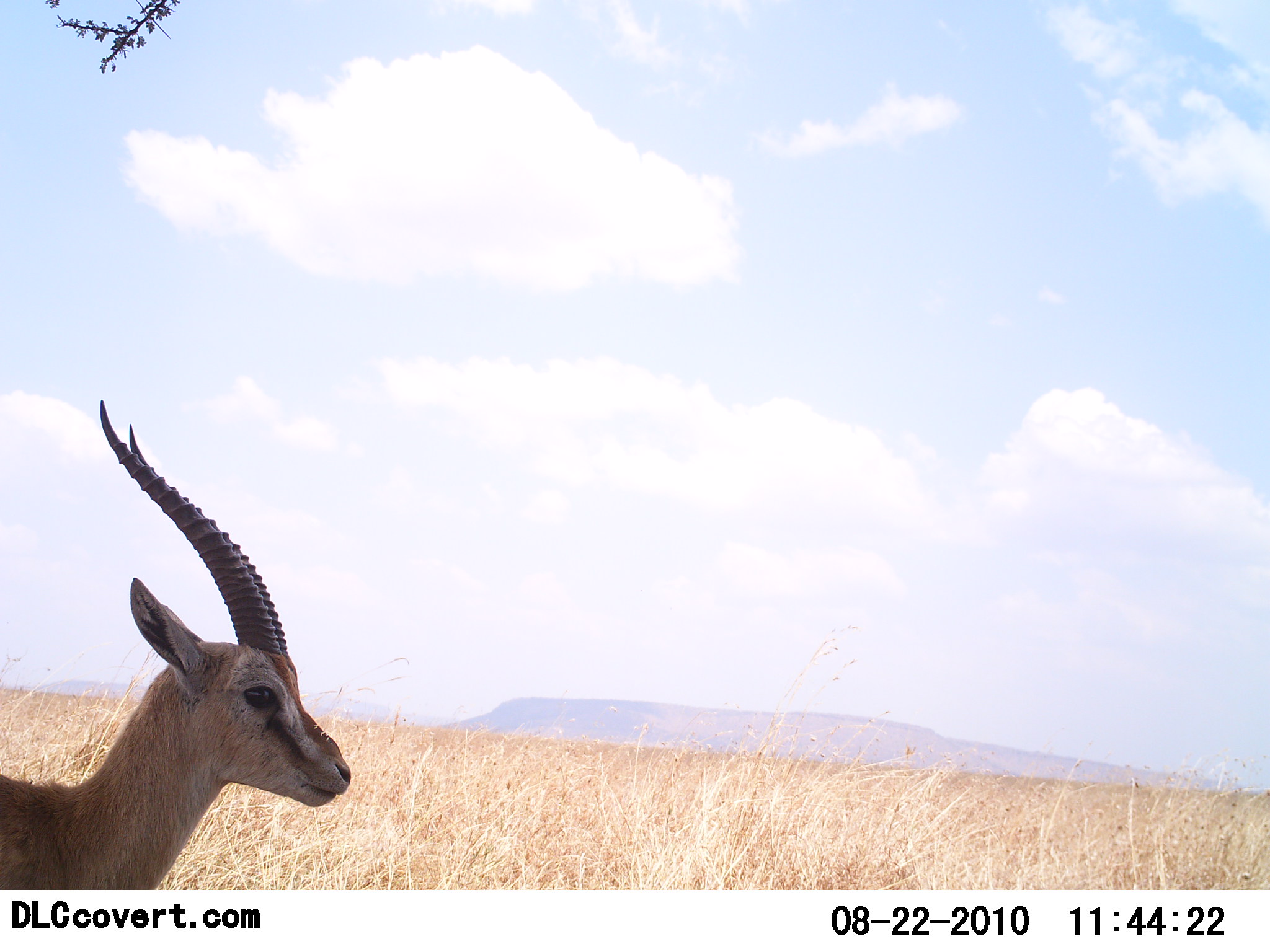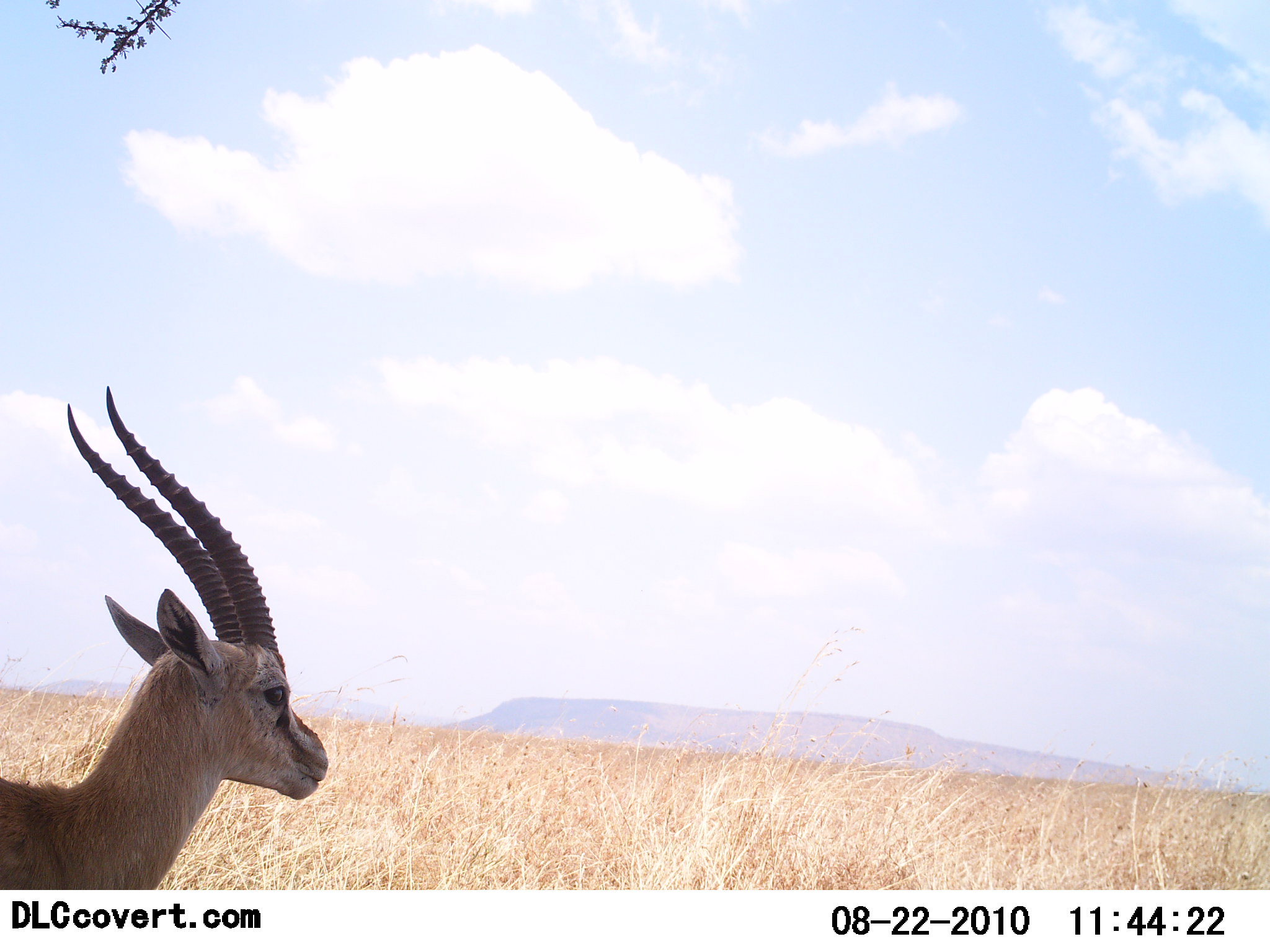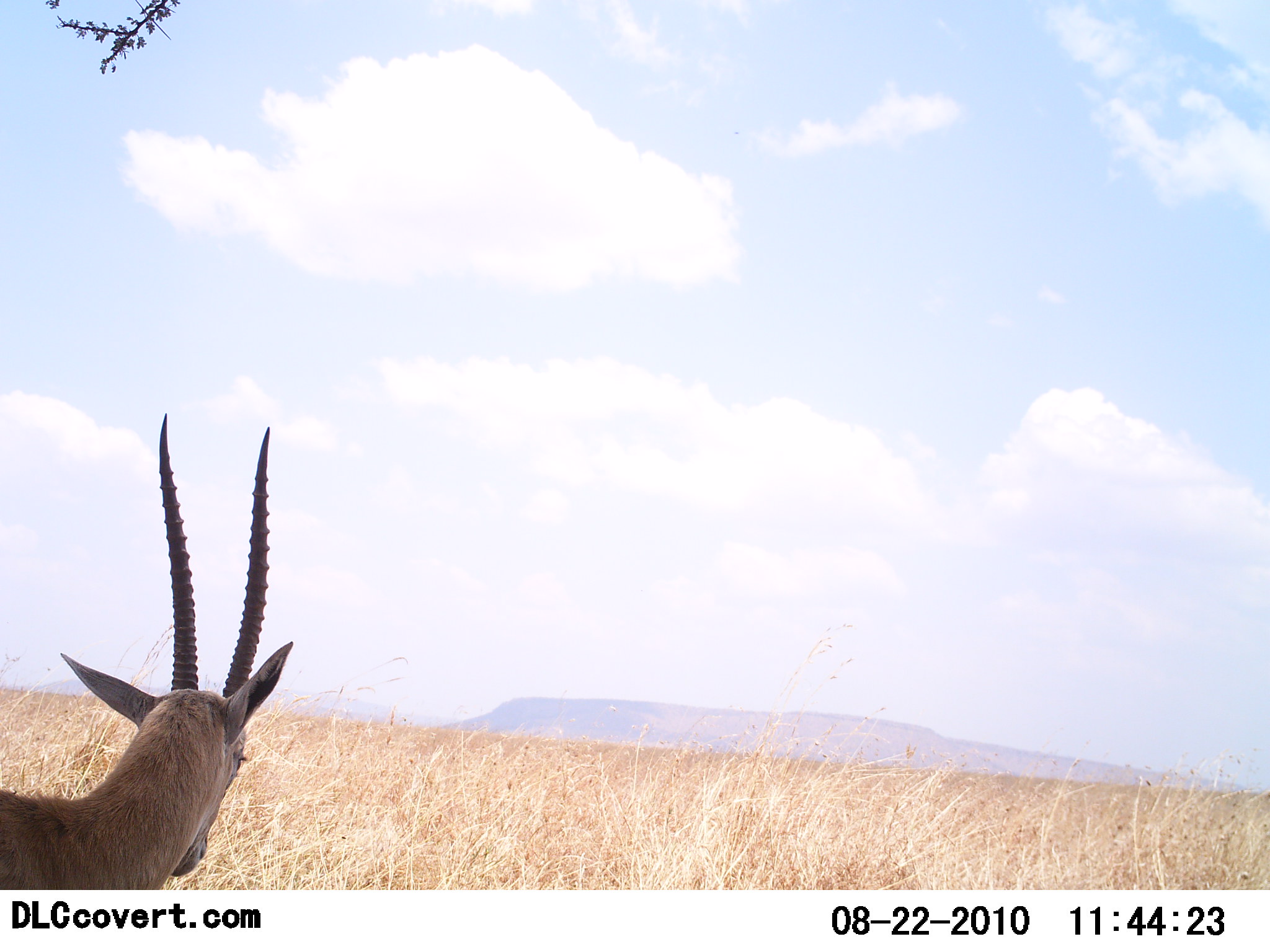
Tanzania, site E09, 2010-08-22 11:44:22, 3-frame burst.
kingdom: Animalia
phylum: Chordata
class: Mammalia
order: Artiodactyla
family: Bovidae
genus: Eudorcas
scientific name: Eudorcas thomsonii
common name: thomson's gazelle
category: gazellethomsons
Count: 1.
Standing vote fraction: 100%.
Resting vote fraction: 0%.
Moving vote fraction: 8%.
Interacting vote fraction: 0%.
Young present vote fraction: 0%.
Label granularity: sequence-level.